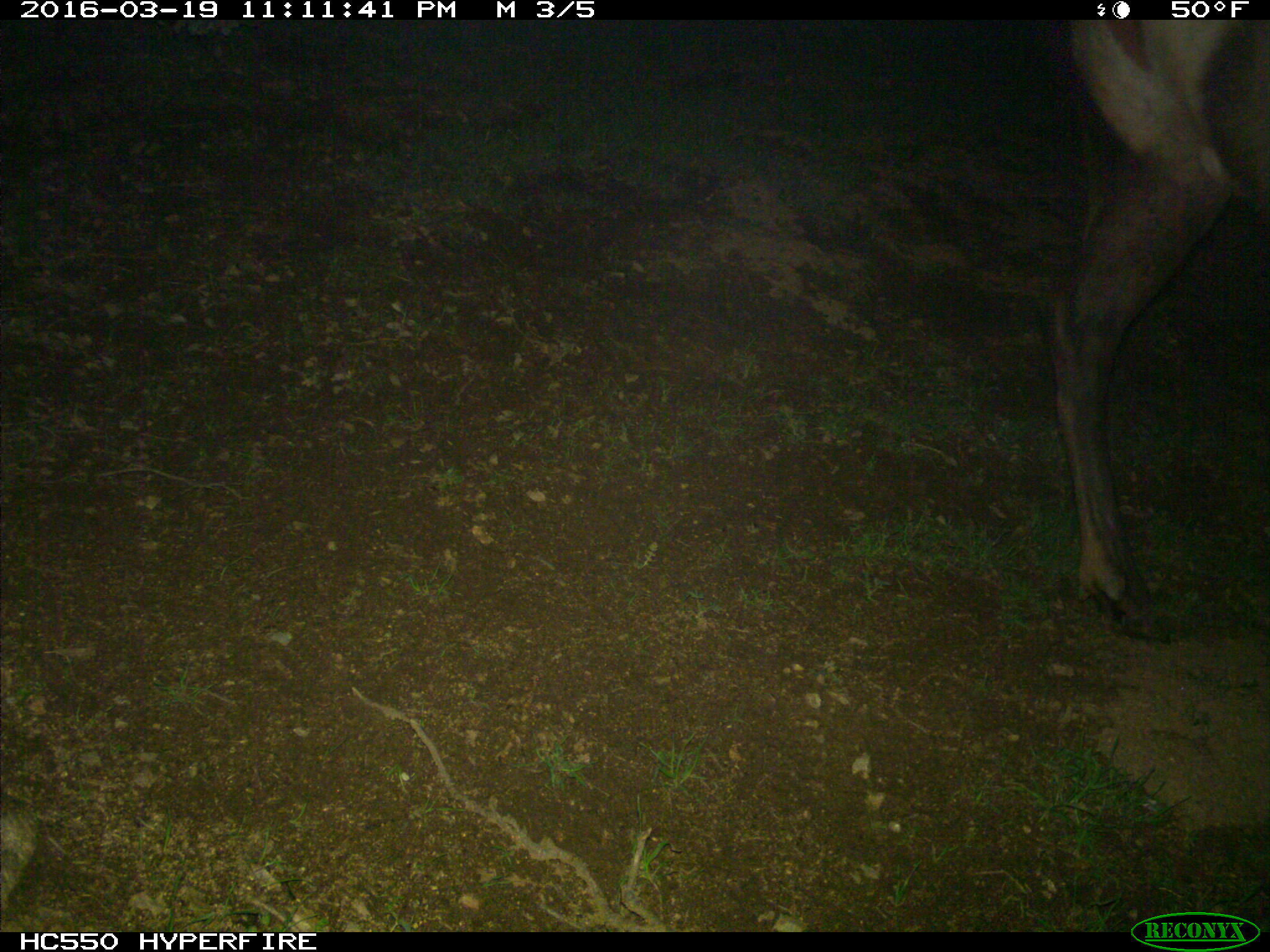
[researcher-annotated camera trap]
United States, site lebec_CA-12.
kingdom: Animalia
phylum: Chordata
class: Mammalia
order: Artiodactyla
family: Cervidae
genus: Cervus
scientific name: Cervus canadensis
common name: elk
Cervus canadensis (elk).